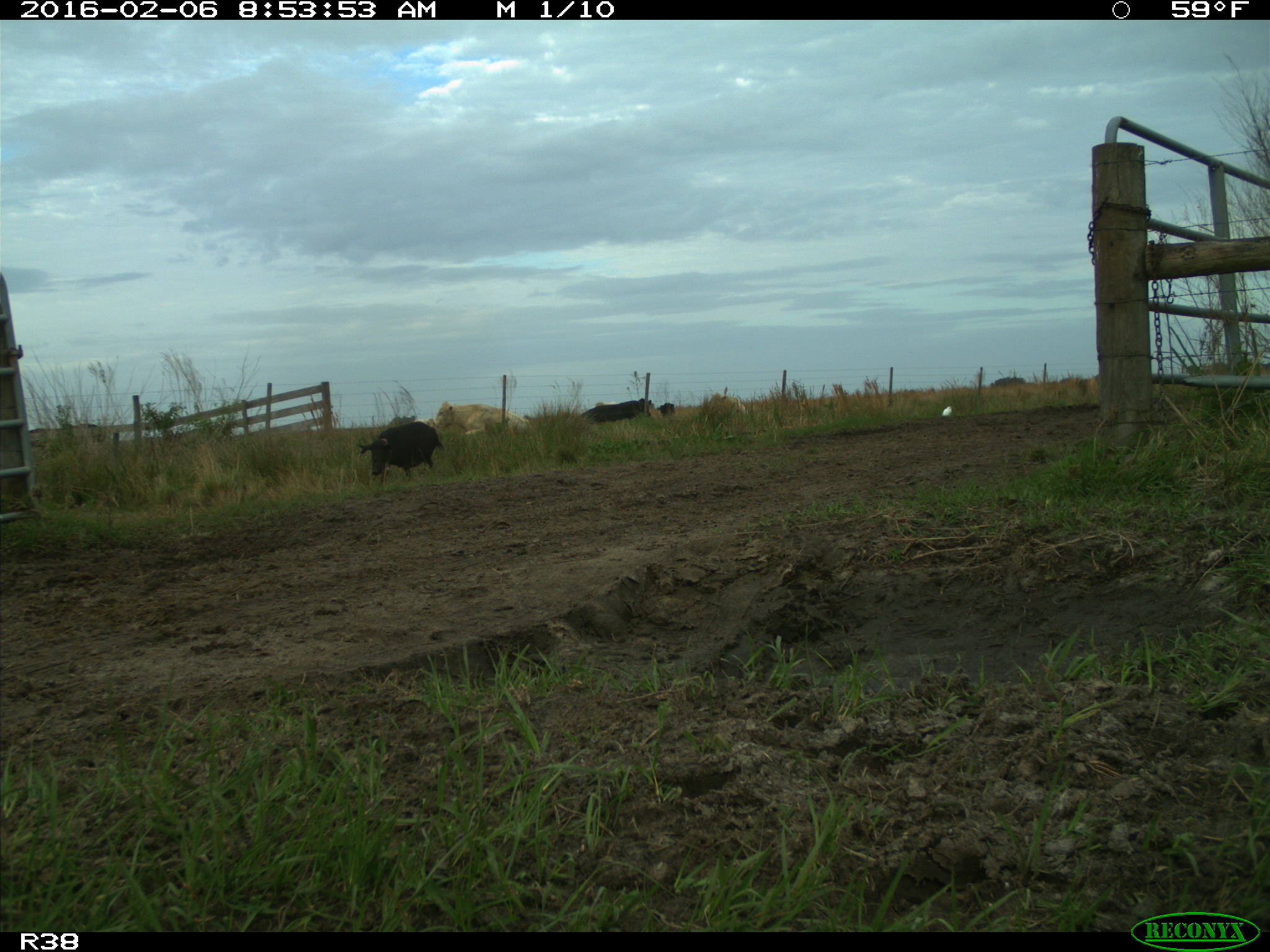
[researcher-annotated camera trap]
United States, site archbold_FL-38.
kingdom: Animalia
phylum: Chordata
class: Mammalia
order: Artiodactyla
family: Suidae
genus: Sus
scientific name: Sus scrofa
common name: wild boar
Sus scrofa (wild boar).